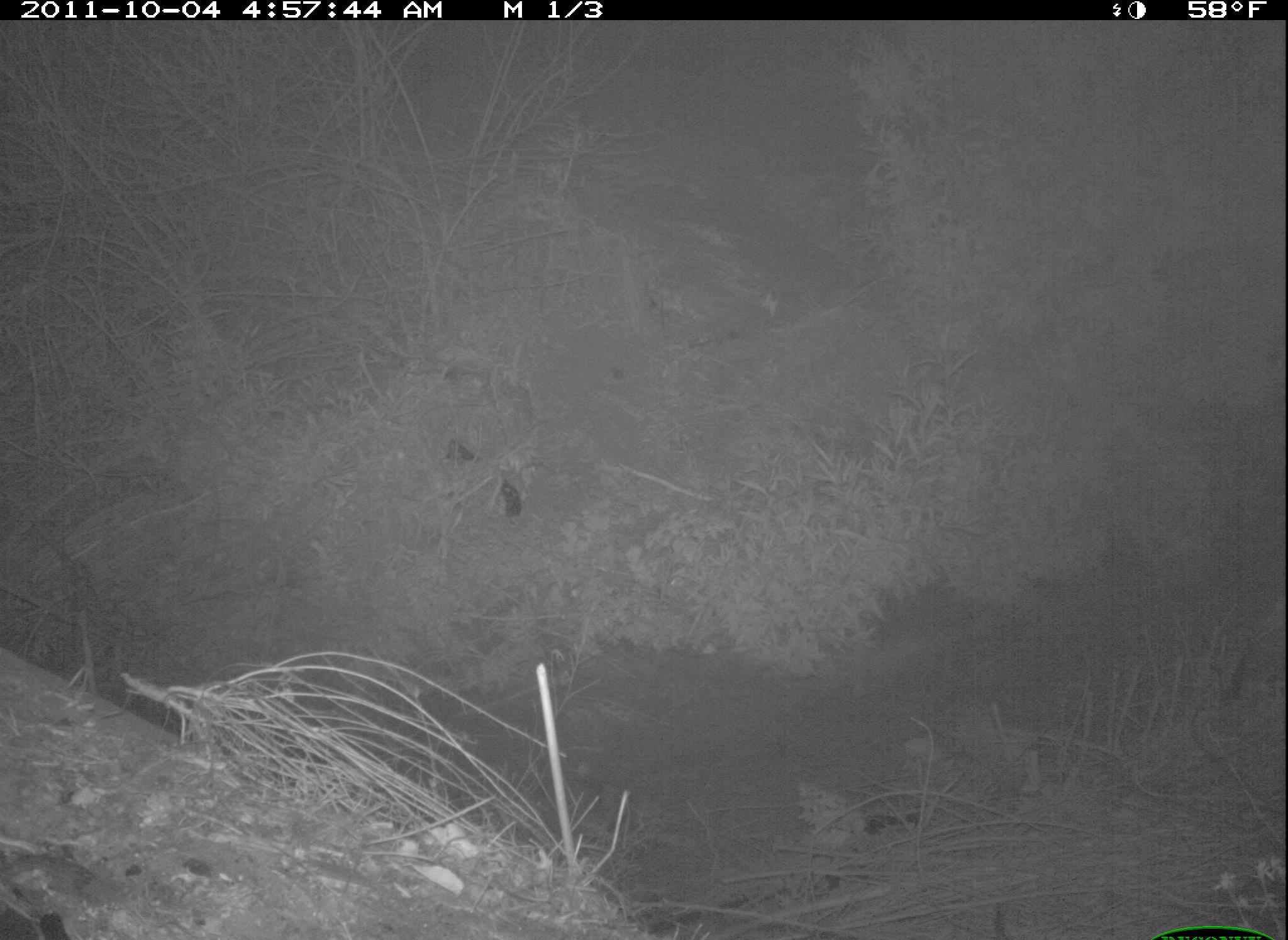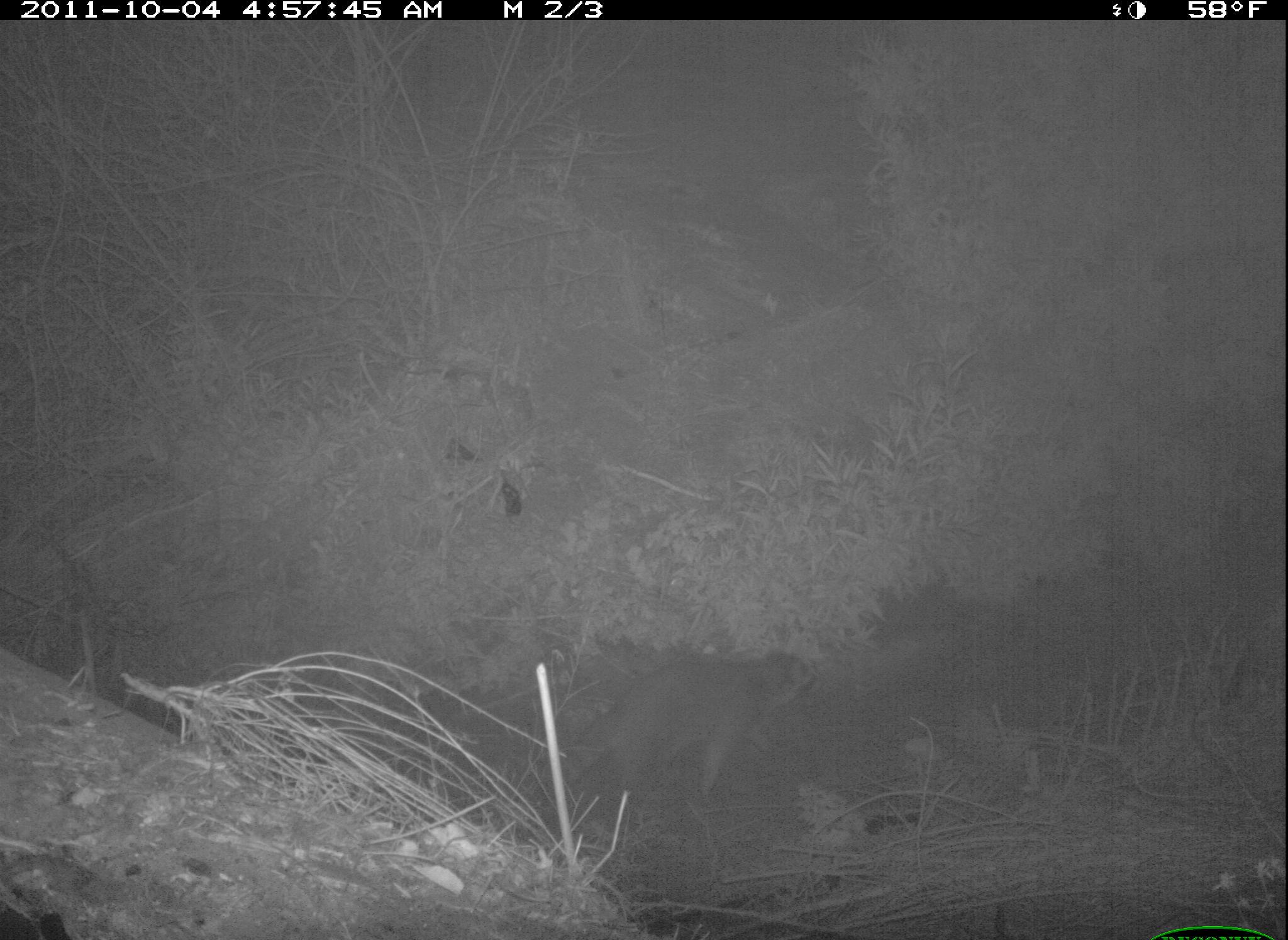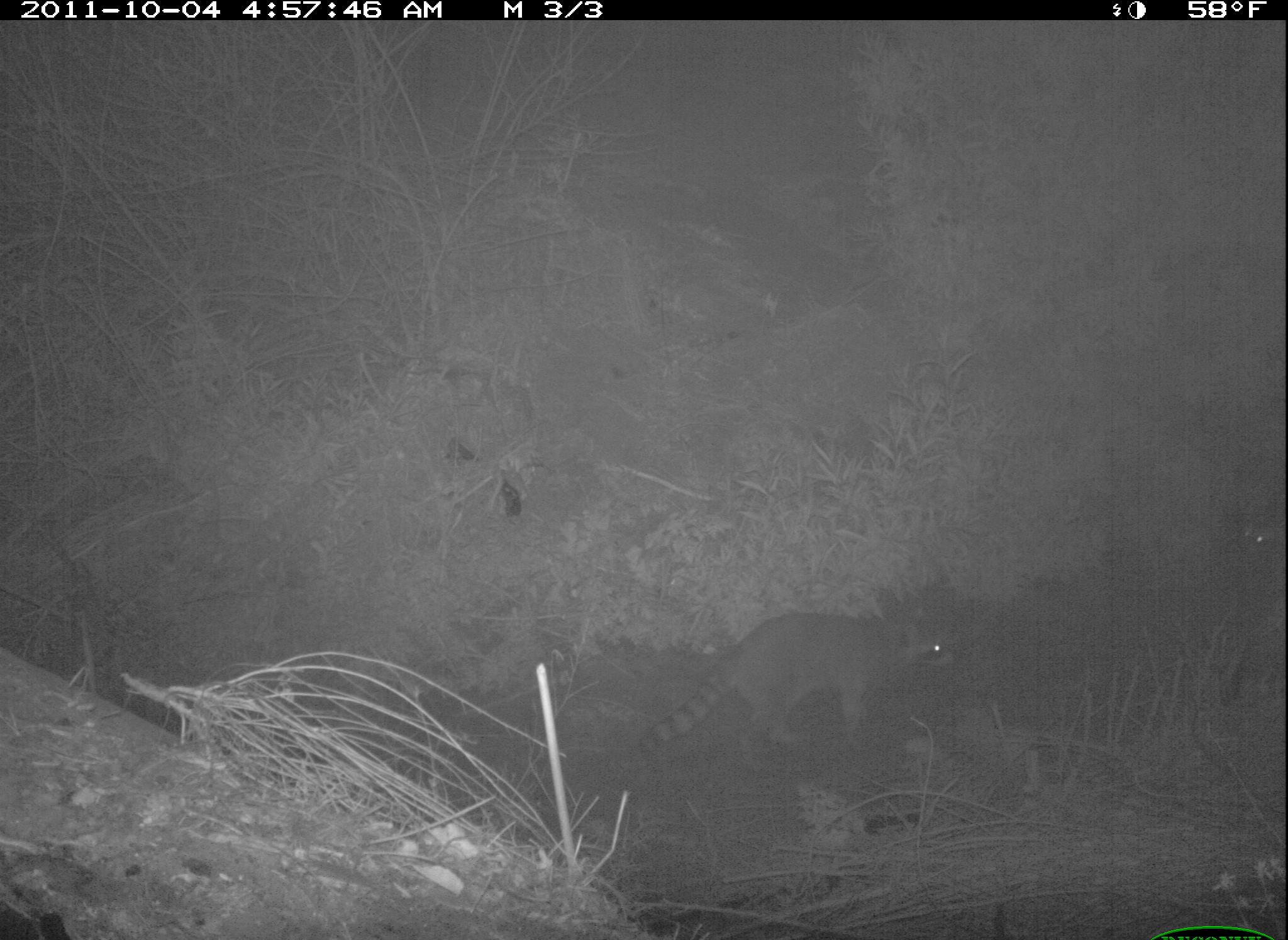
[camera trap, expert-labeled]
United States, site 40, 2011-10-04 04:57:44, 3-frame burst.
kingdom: Animalia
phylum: Chordata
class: Mammalia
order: Carnivora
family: Procyonidae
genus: Procyon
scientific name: Procyon lotor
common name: raccoon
Raccoon (Procyon lotor).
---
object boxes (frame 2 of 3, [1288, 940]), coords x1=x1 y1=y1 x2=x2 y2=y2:
raccoon: x1=555 y1=644 x2=832 y2=804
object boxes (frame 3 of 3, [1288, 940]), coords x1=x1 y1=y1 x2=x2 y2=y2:
raccoon: x1=631 y1=602 x2=968 y2=770